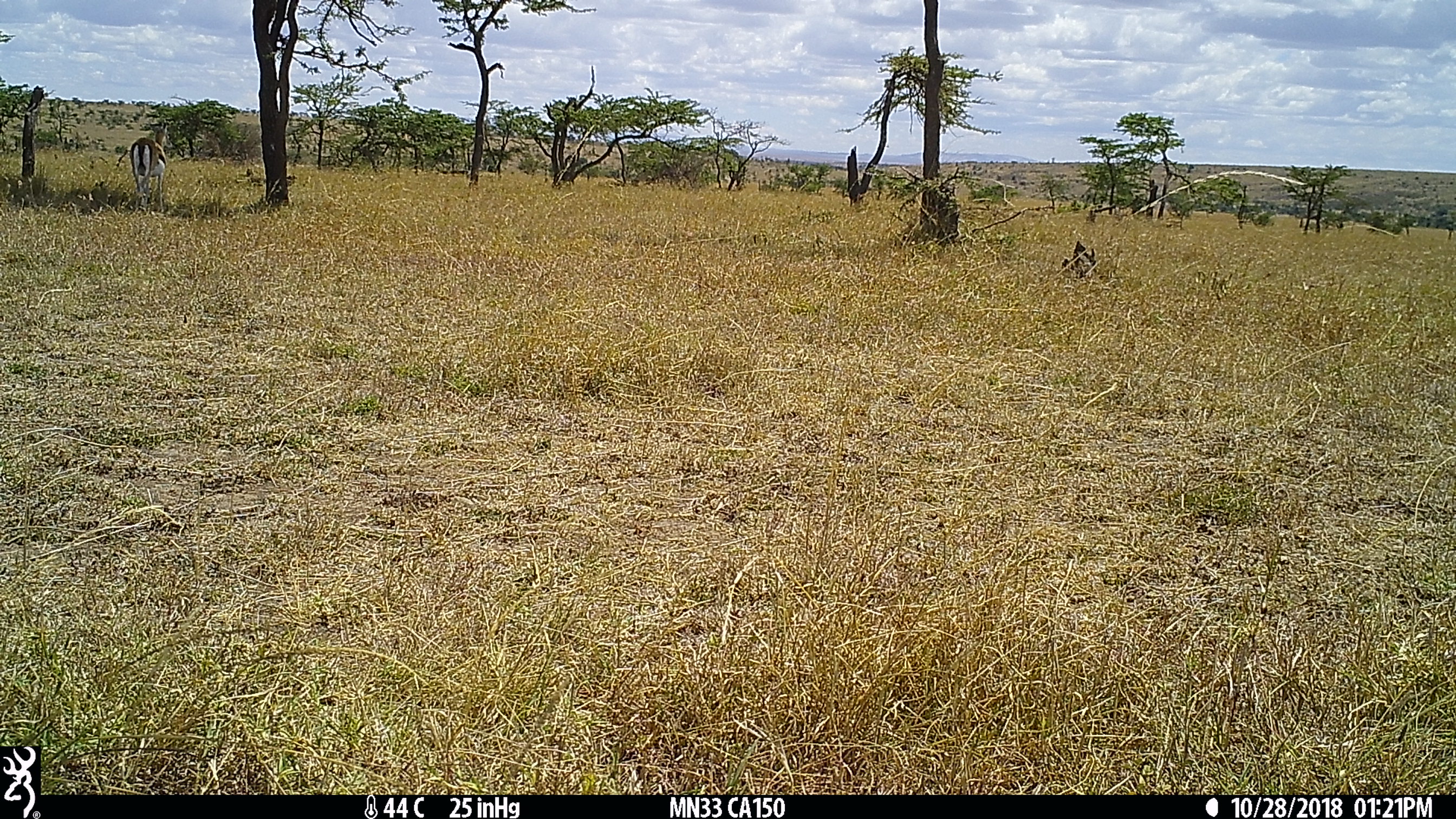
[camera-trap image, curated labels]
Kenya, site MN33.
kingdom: Animalia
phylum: Chordata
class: Mammalia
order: Artiodactyla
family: Bovidae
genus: Eudorcas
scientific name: Eudorcas thomsonii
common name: thomon's gazelle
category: gazelle thomsons